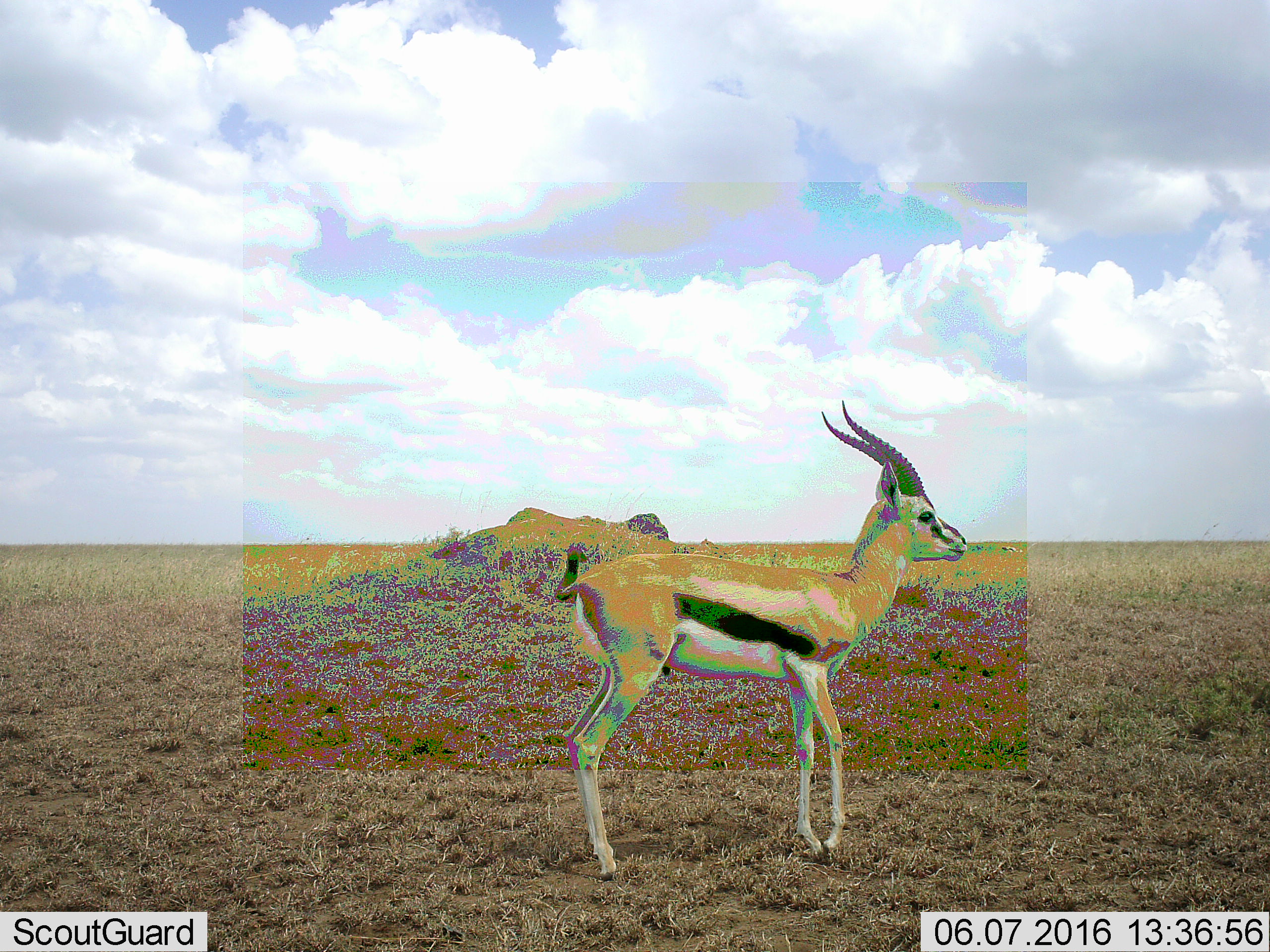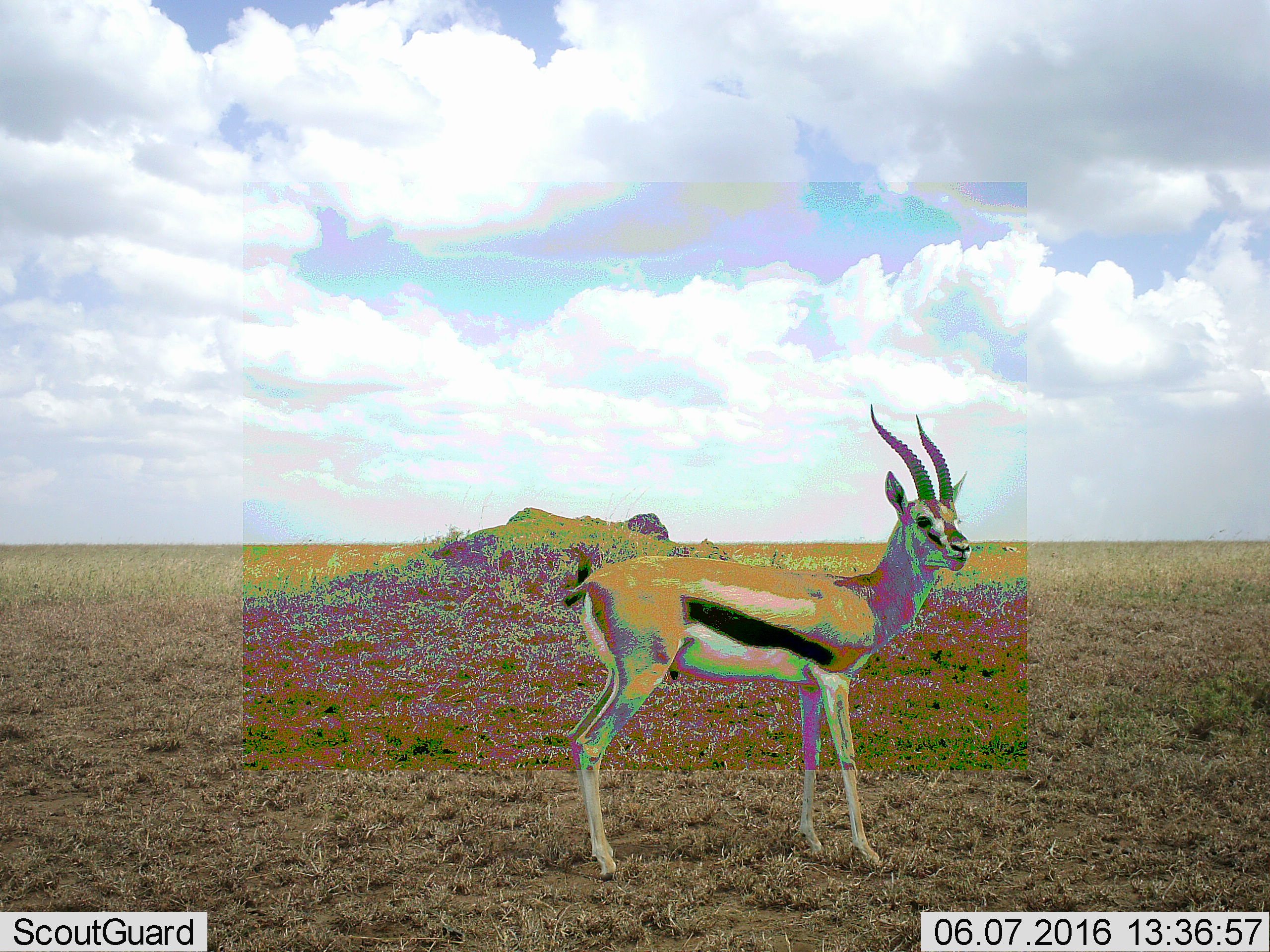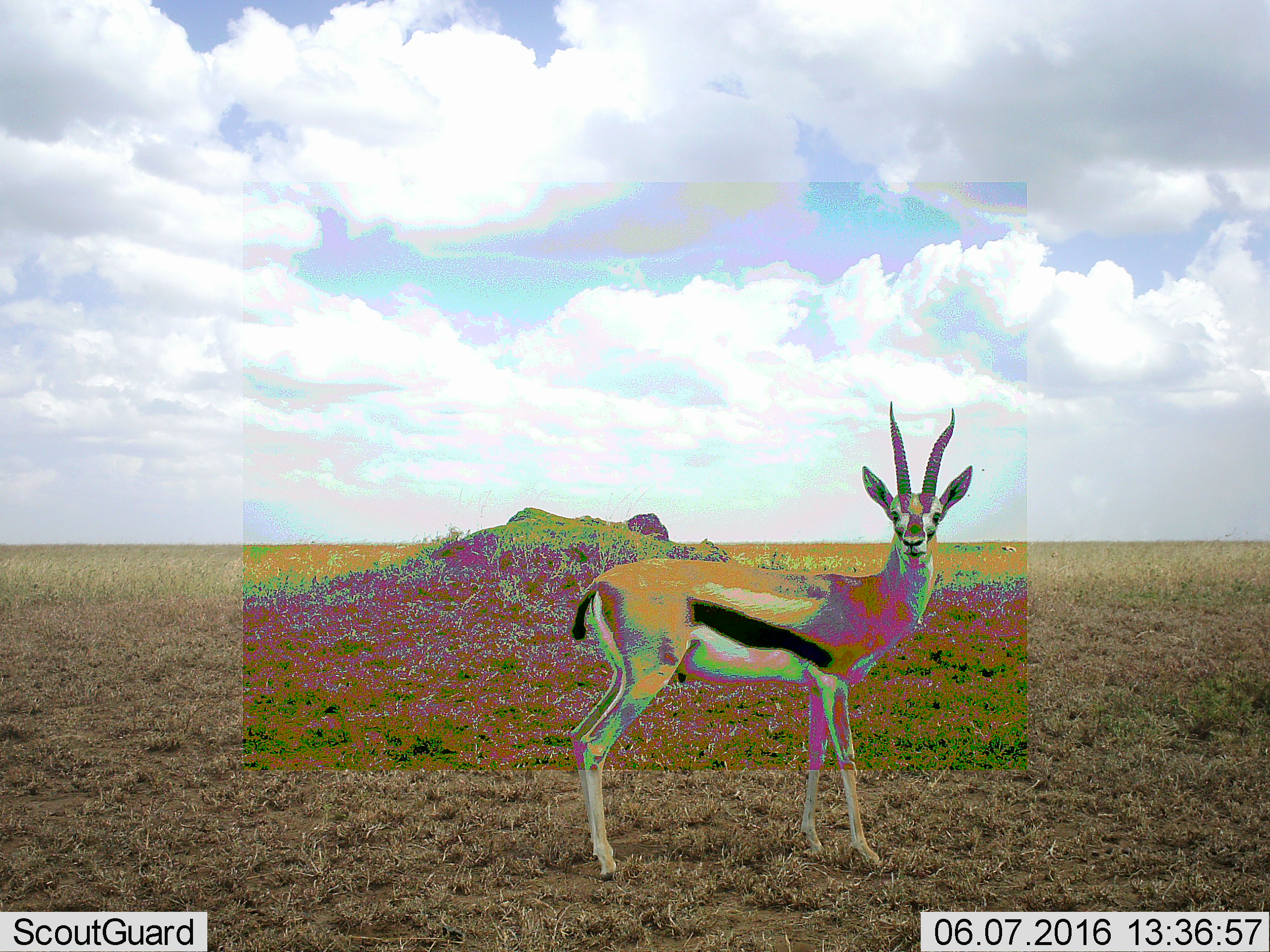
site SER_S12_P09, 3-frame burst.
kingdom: Animalia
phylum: Chordata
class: Mammalia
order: Artiodactyla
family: Bovidae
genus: Eudorcas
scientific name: Eudorcas thomsonii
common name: thomson's gazelle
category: gazellethomsons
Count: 1.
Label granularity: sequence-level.